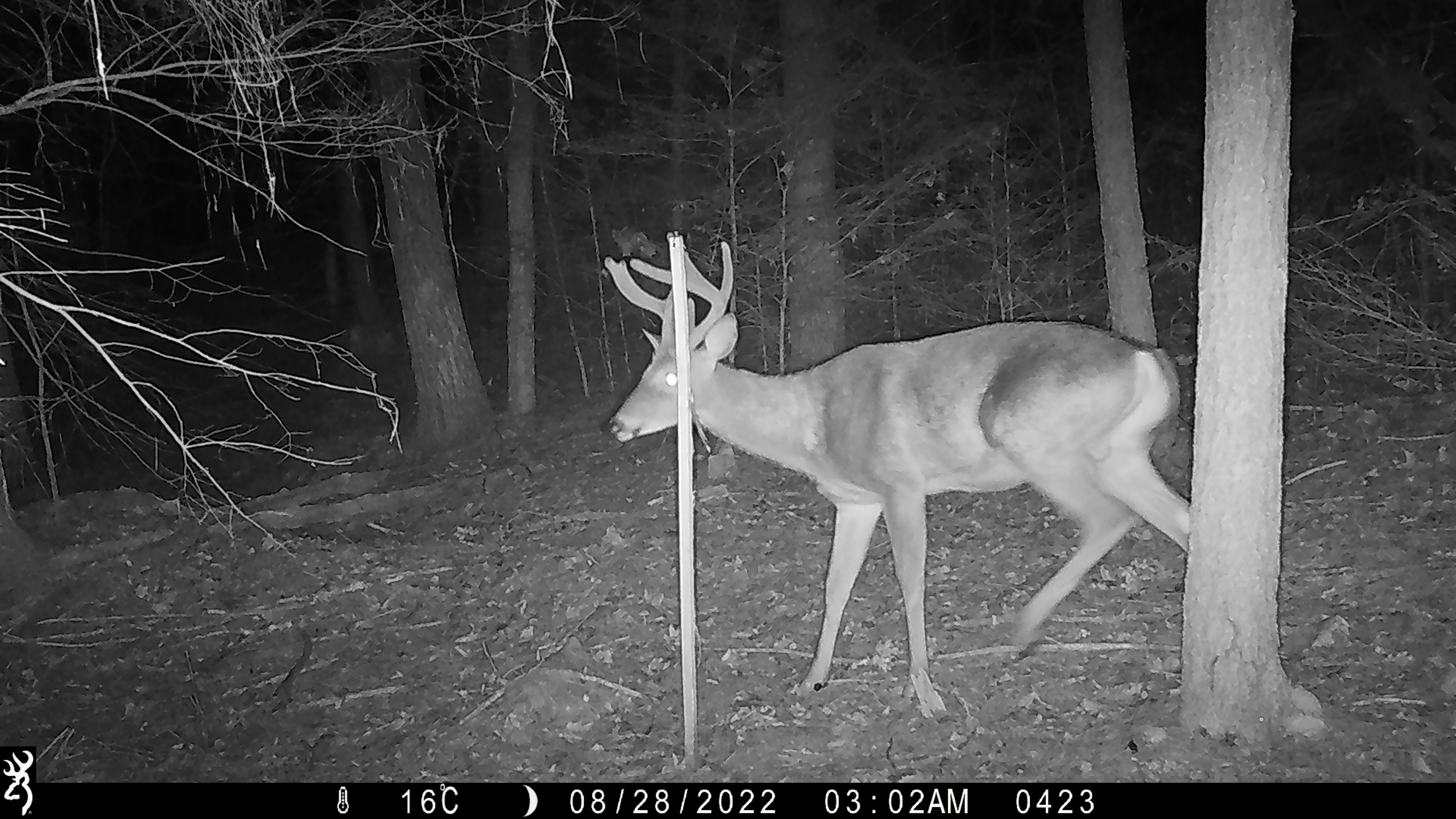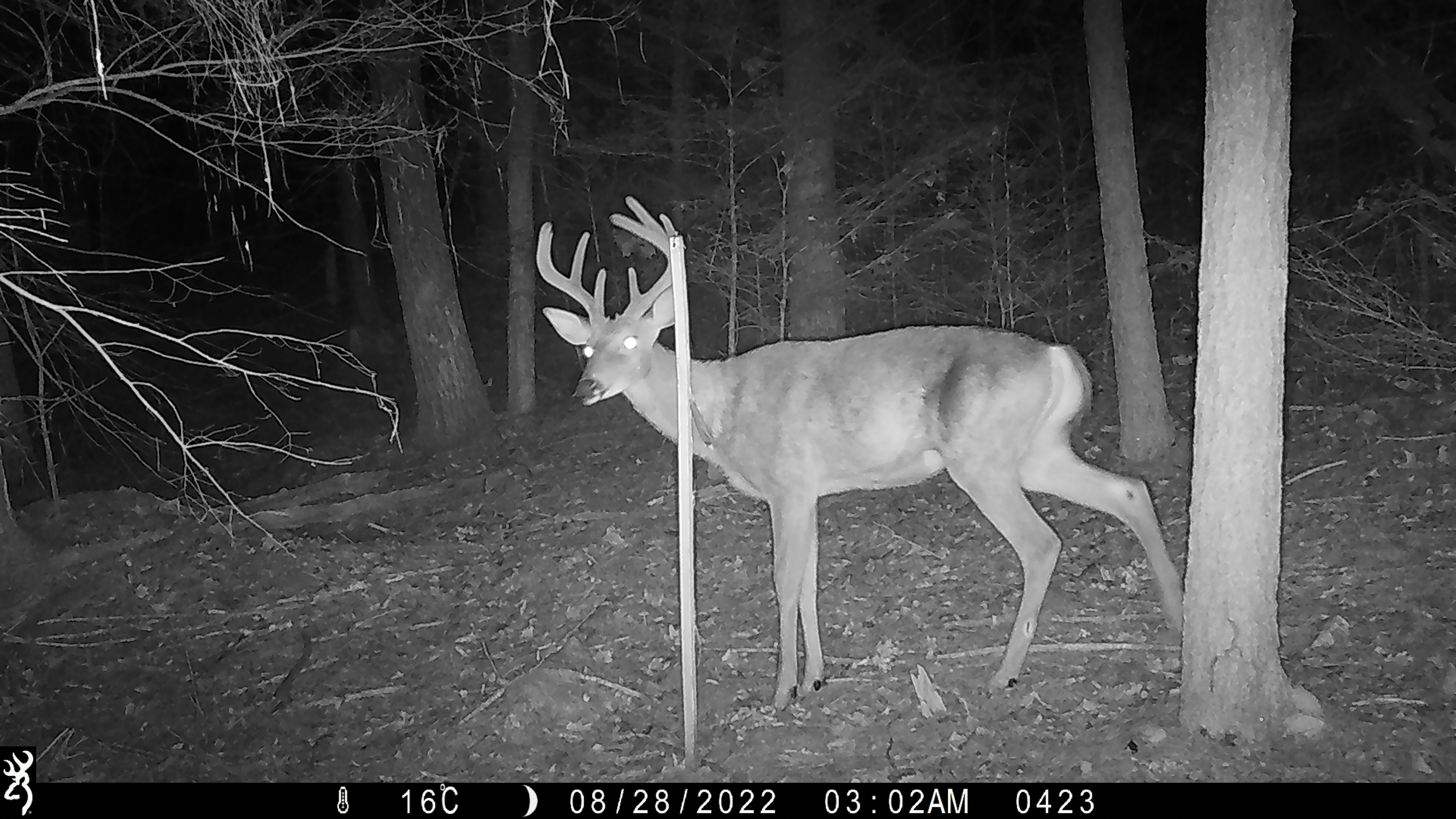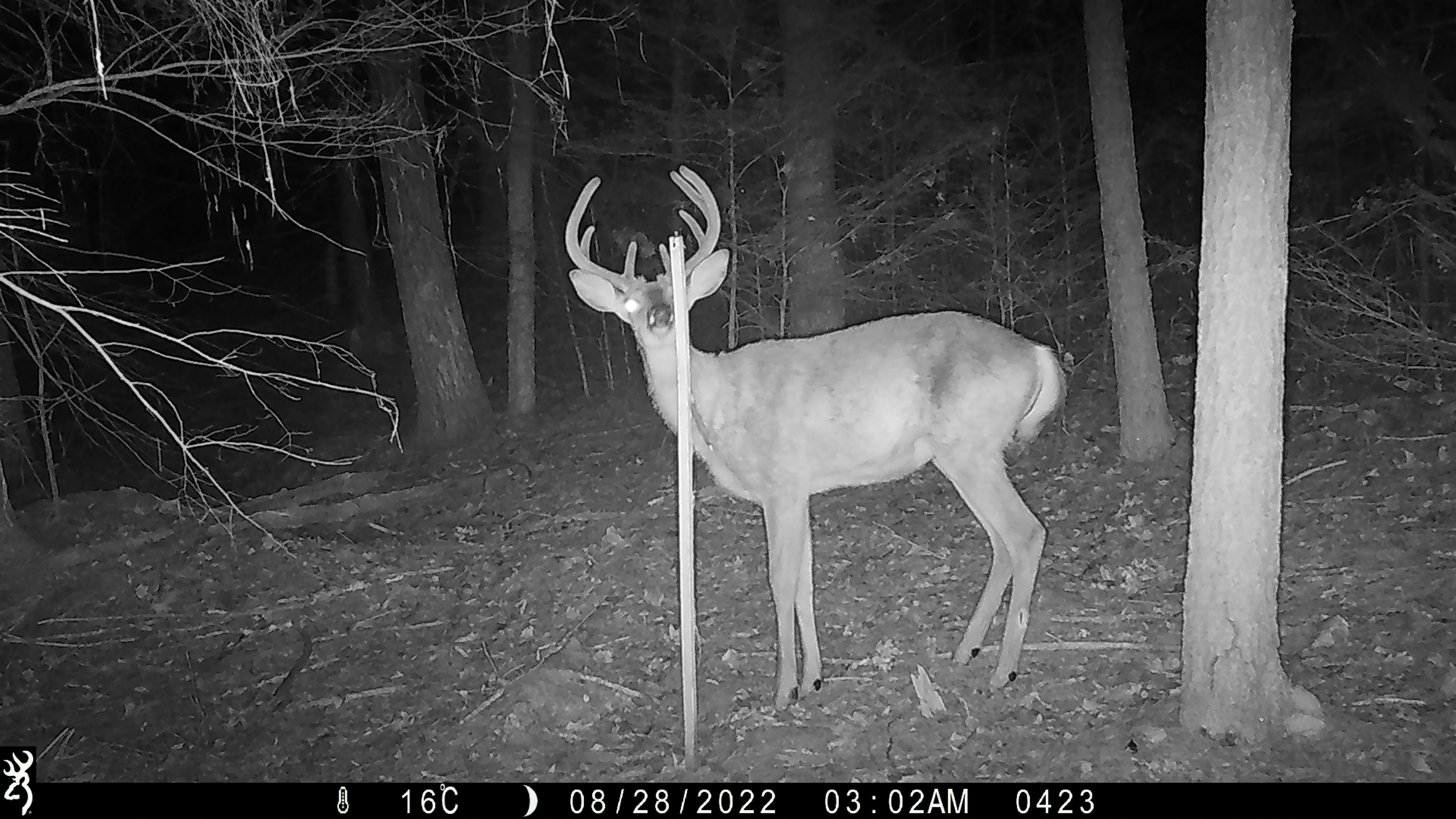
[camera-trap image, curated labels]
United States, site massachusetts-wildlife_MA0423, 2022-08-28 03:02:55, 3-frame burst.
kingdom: Animalia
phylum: Chordata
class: Mammalia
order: Artiodactyla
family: Cervidae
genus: Odocoileus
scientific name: Odocoileus virginianus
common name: white-tailed deer